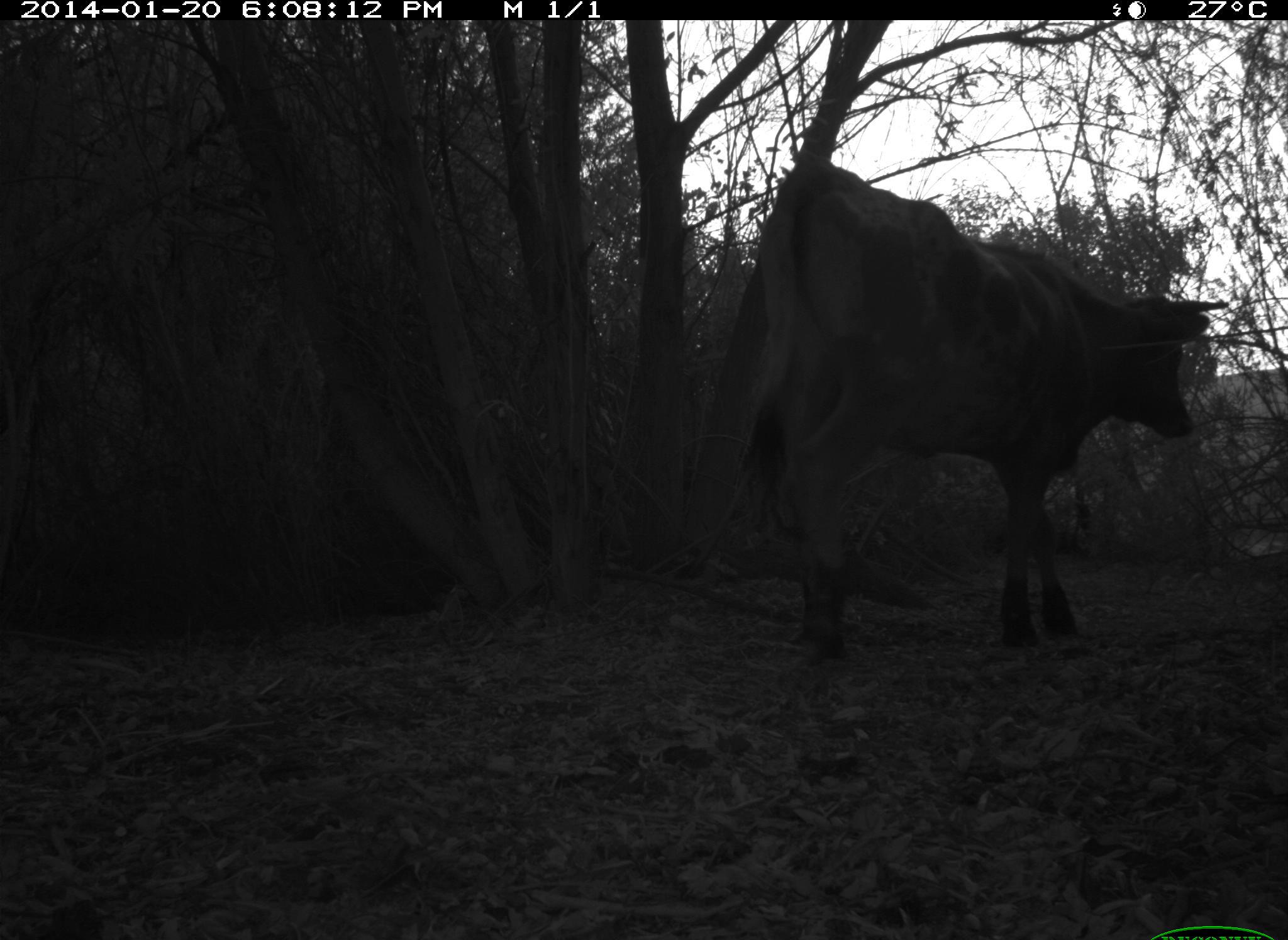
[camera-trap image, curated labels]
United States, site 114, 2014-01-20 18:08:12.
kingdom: Animalia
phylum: Chordata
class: Mammalia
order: Artiodactyla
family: Bovidae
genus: Bos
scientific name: Bos taurus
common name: cow